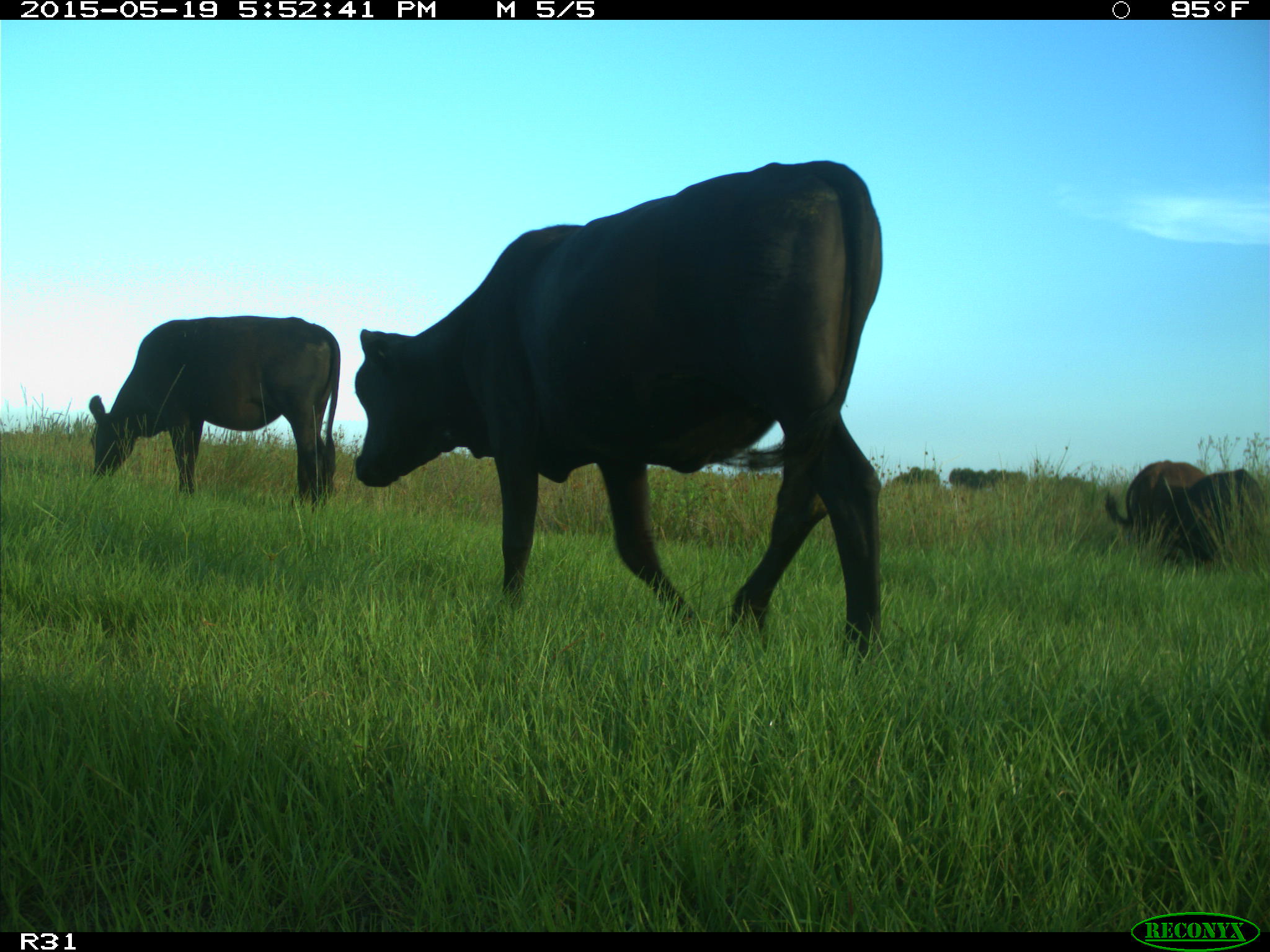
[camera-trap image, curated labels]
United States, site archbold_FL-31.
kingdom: Animalia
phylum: Chordata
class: Mammalia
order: Artiodactyla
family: Bovidae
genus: Bos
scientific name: Bos taurus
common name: domestic cow